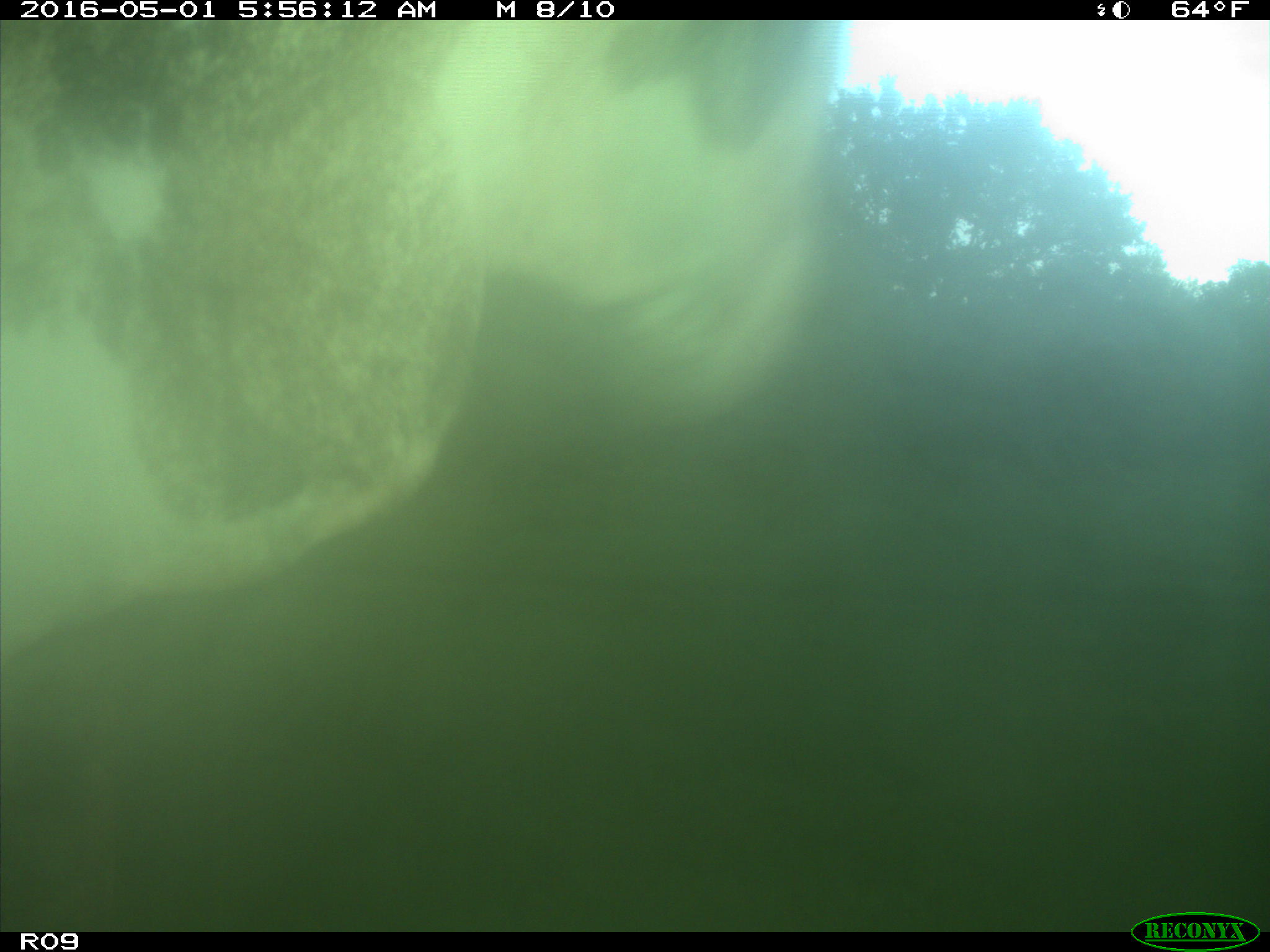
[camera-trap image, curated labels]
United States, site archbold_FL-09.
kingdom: Animalia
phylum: Chordata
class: Mammalia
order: Artiodactyla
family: Bovidae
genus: Bos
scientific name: Bos taurus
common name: domestic cow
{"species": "Bos taurus (domestic cow)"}